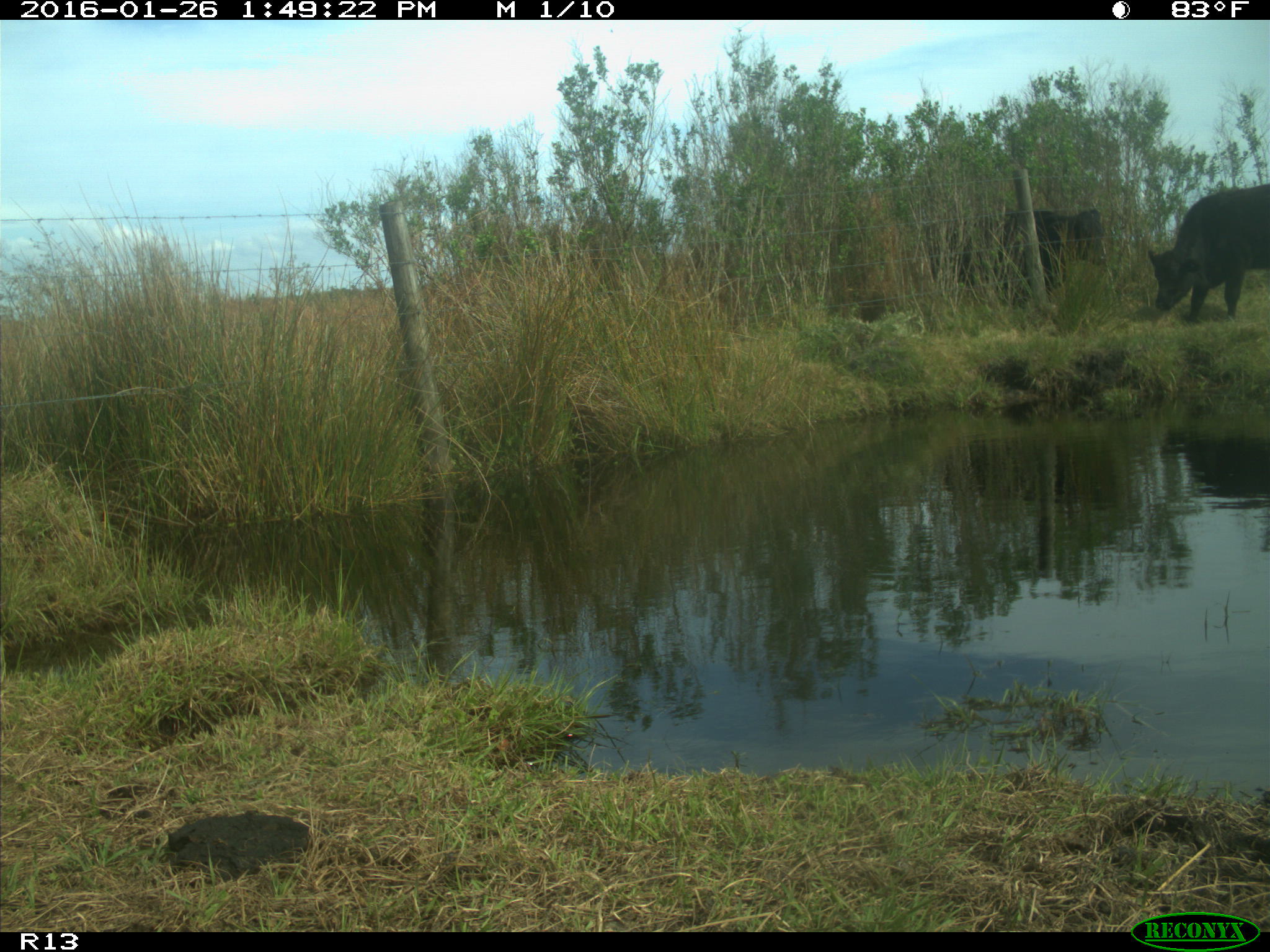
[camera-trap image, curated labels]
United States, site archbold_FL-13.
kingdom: Animalia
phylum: Chordata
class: Mammalia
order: Artiodactyla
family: Bovidae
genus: Bos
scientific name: Bos taurus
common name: domestic cow